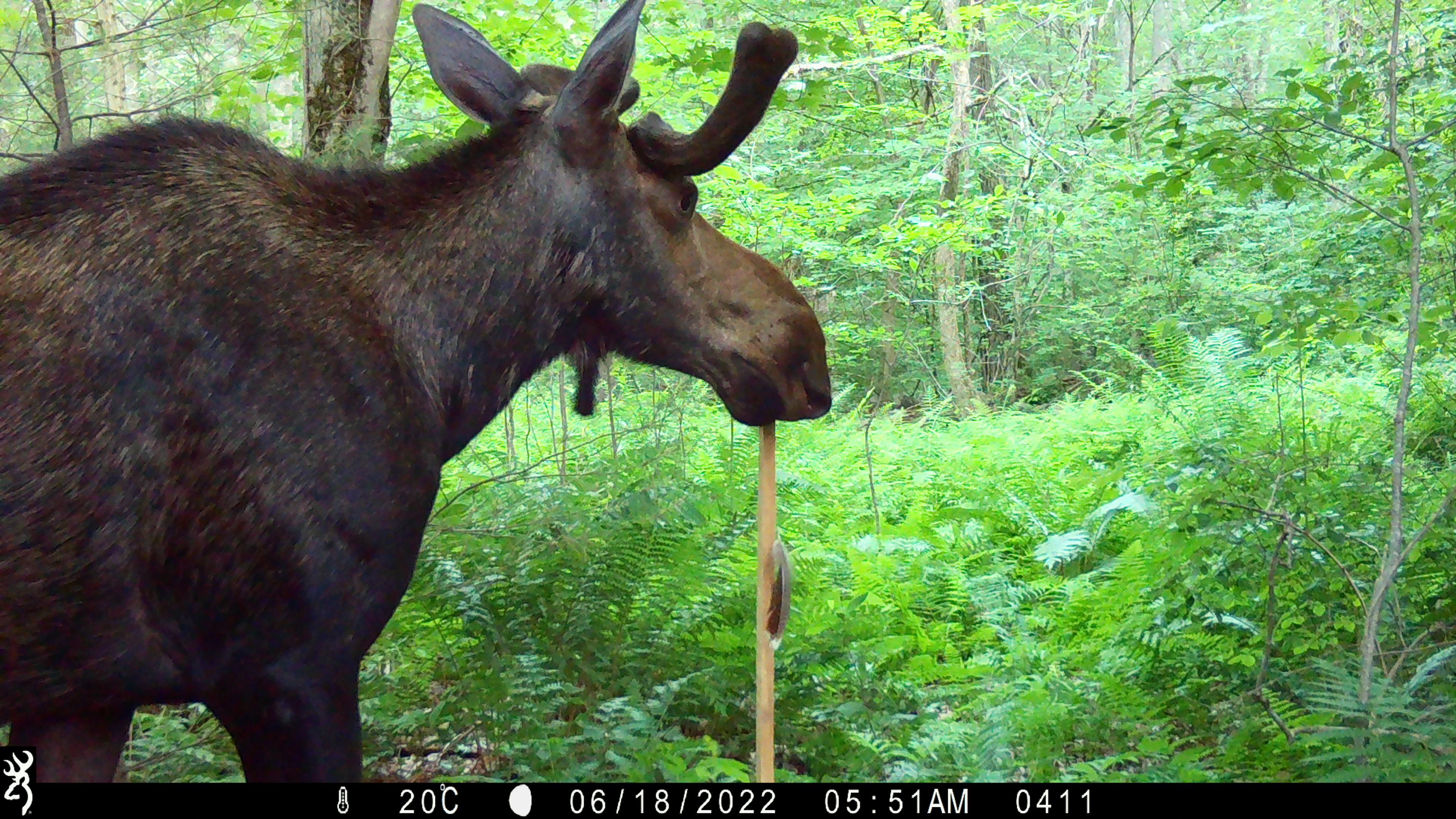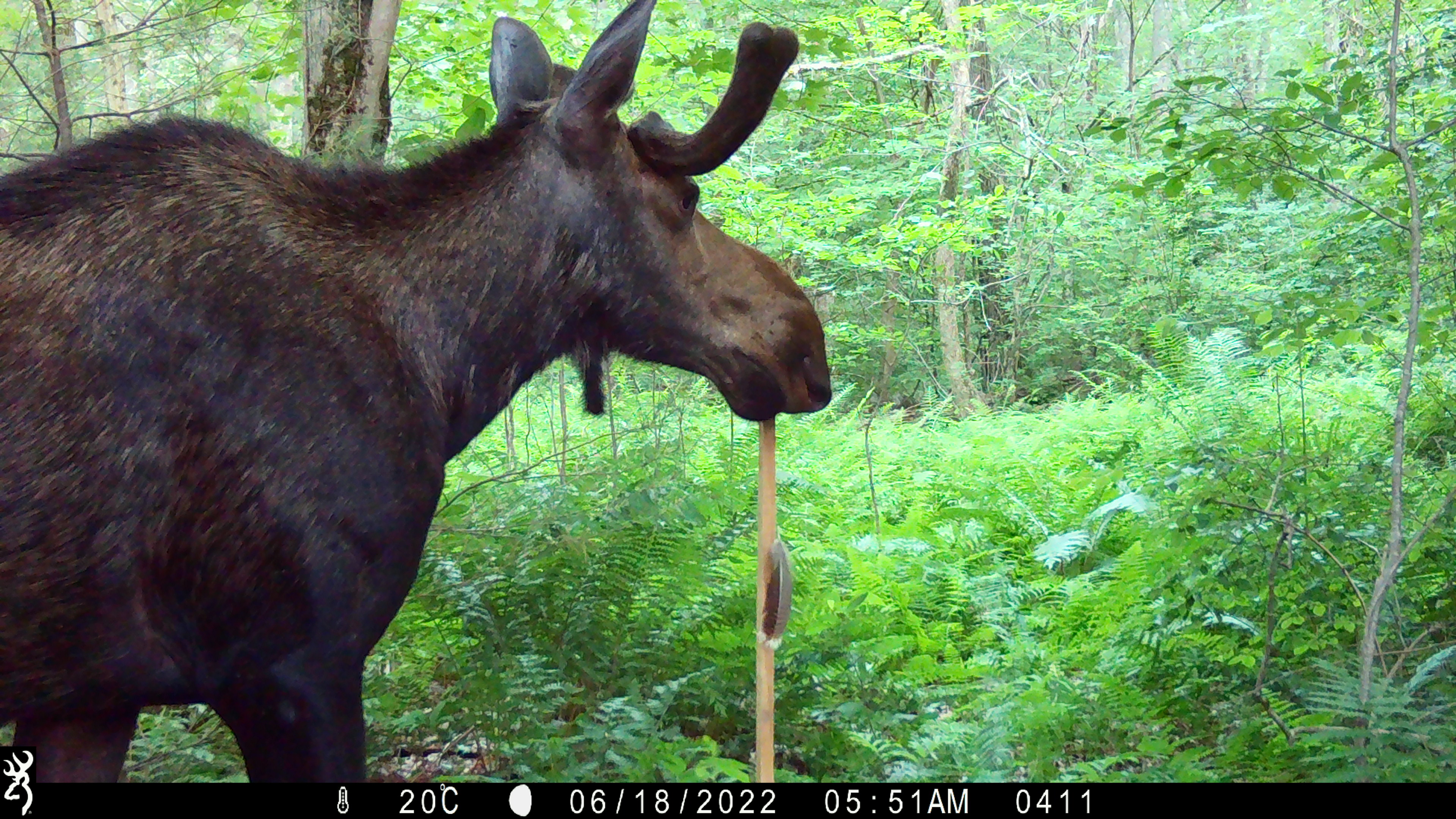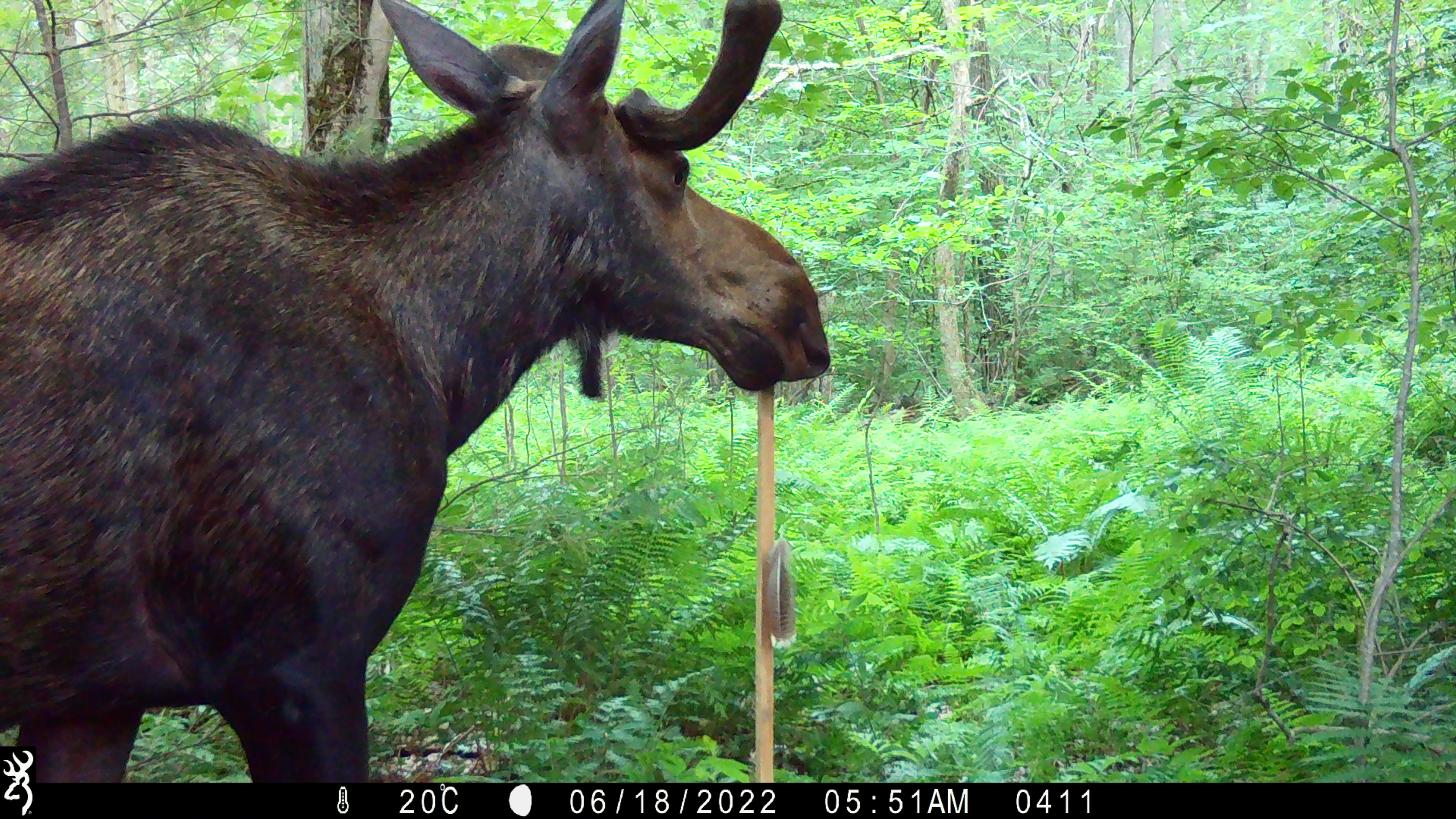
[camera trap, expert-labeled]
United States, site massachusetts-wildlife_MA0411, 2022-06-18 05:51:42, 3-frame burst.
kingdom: Animalia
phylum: Chordata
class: Mammalia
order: Artiodactyla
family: Cervidae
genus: Alces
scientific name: Alces alces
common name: moose